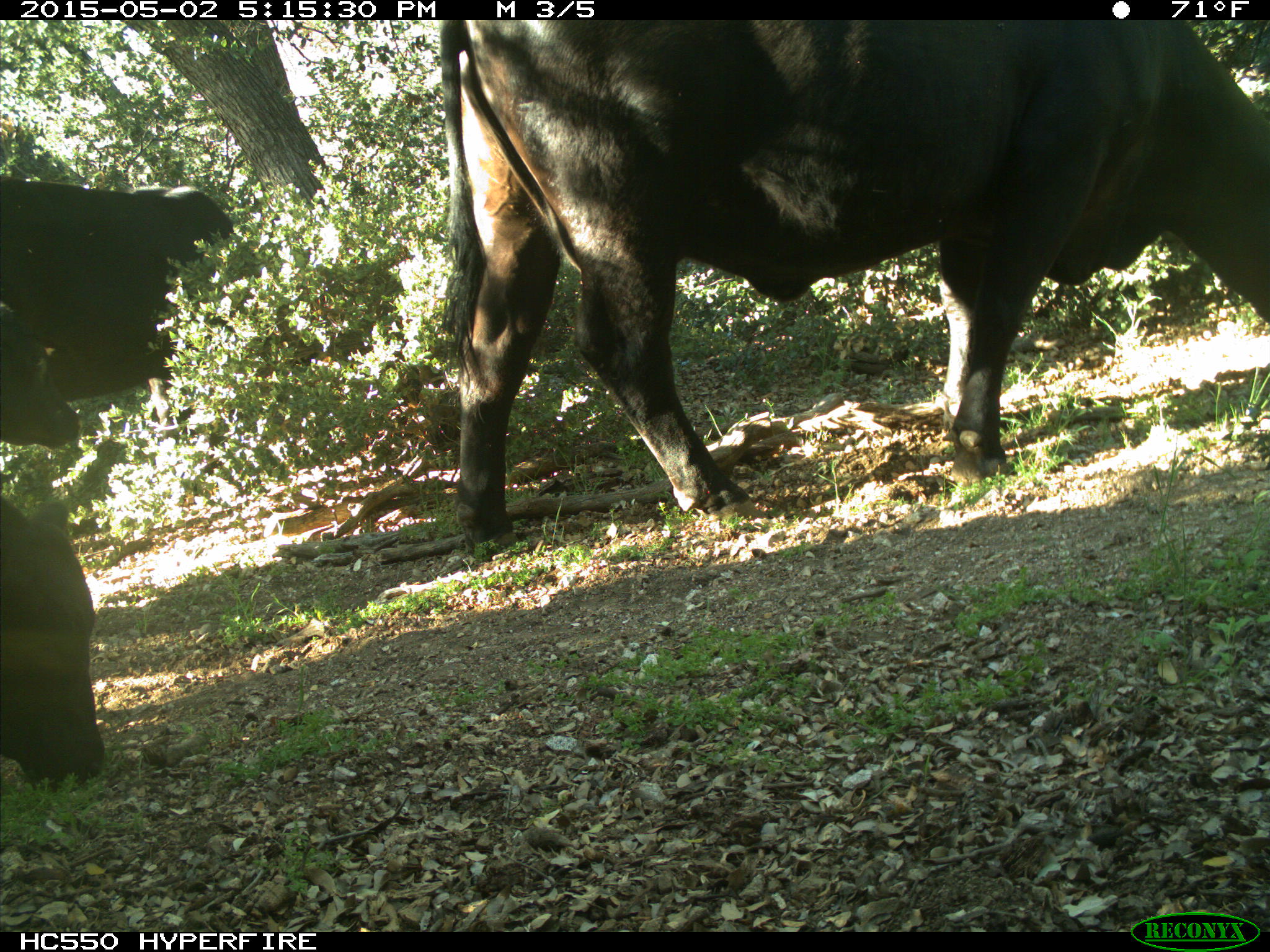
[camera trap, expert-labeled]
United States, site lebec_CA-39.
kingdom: Animalia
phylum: Chordata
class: Mammalia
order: Artiodactyla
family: Bovidae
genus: Bos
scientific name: Bos taurus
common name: domestic cow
Bos taurus (domestic cow).